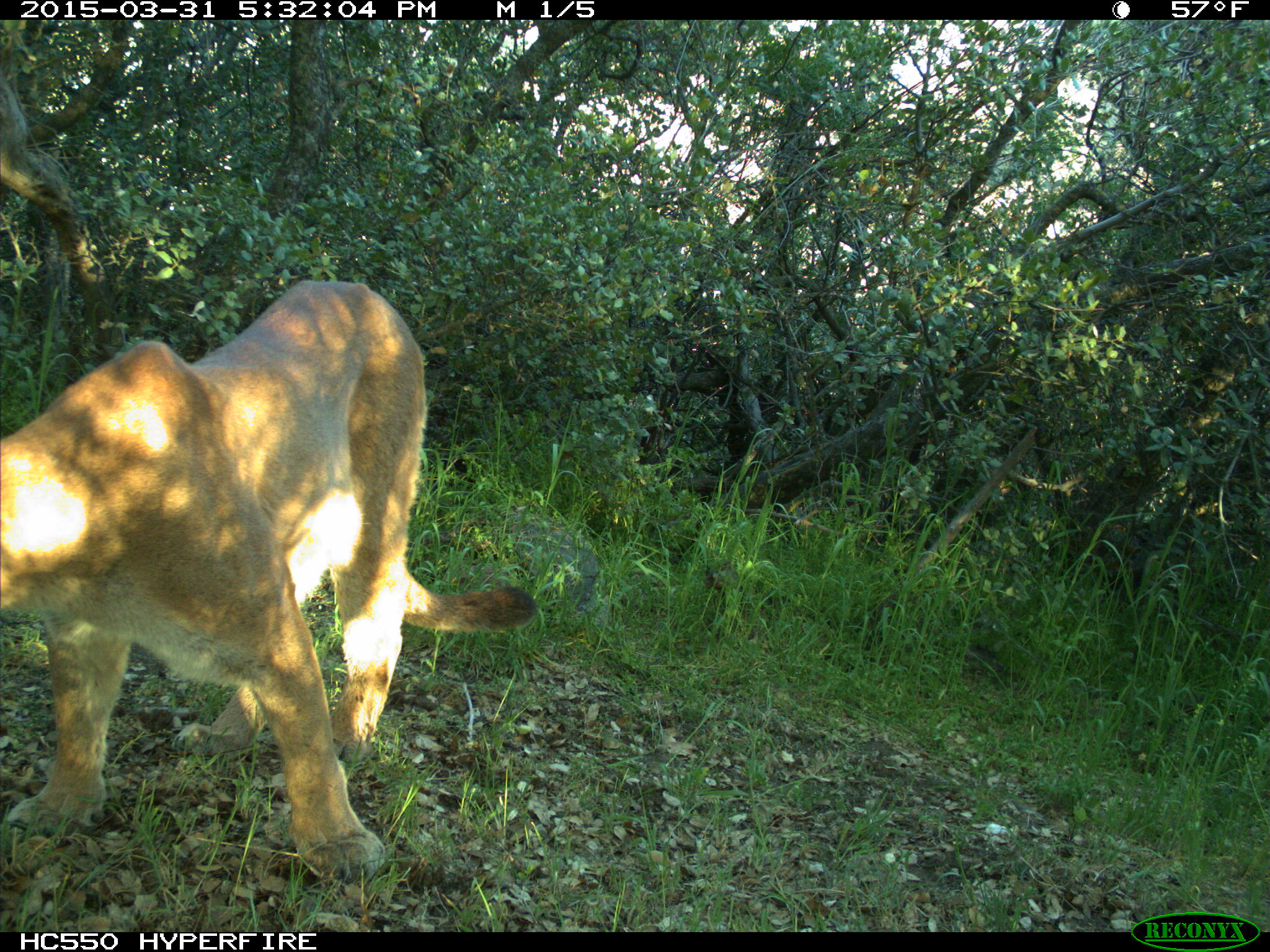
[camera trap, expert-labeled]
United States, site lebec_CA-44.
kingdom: Animalia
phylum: Chordata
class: Mammalia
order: Carnivora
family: Felidae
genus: Puma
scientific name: Puma concolor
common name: mountain lion